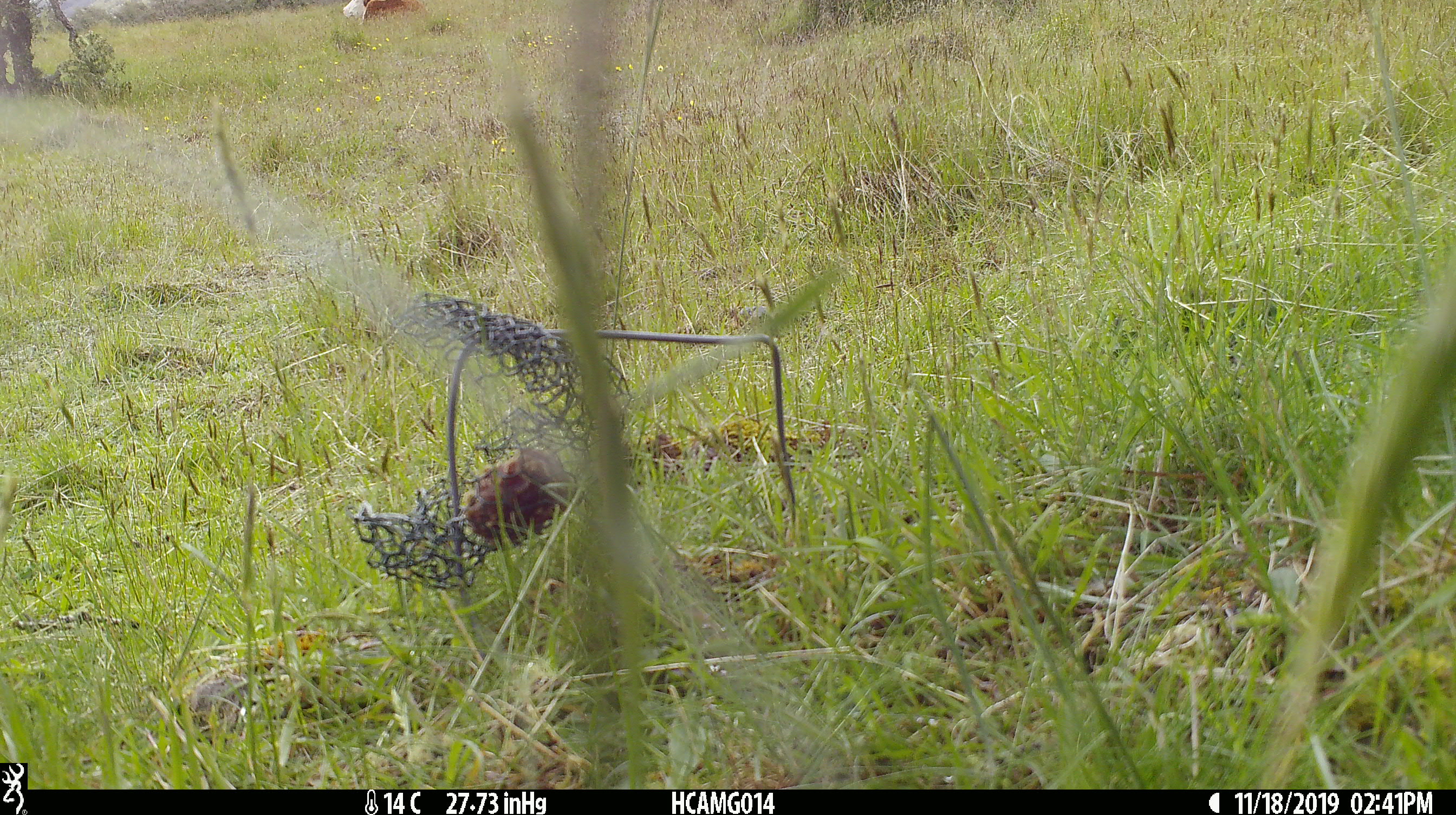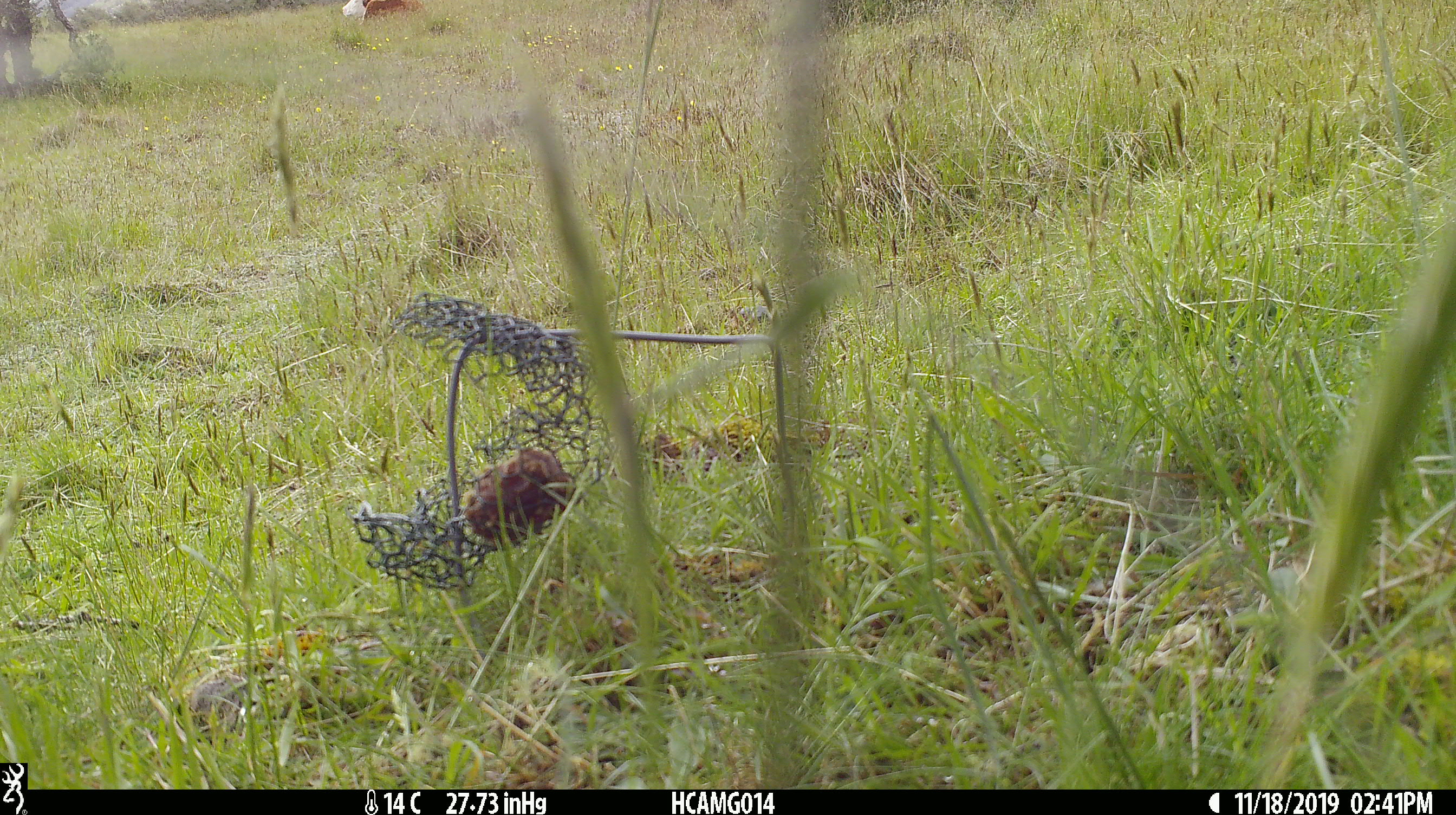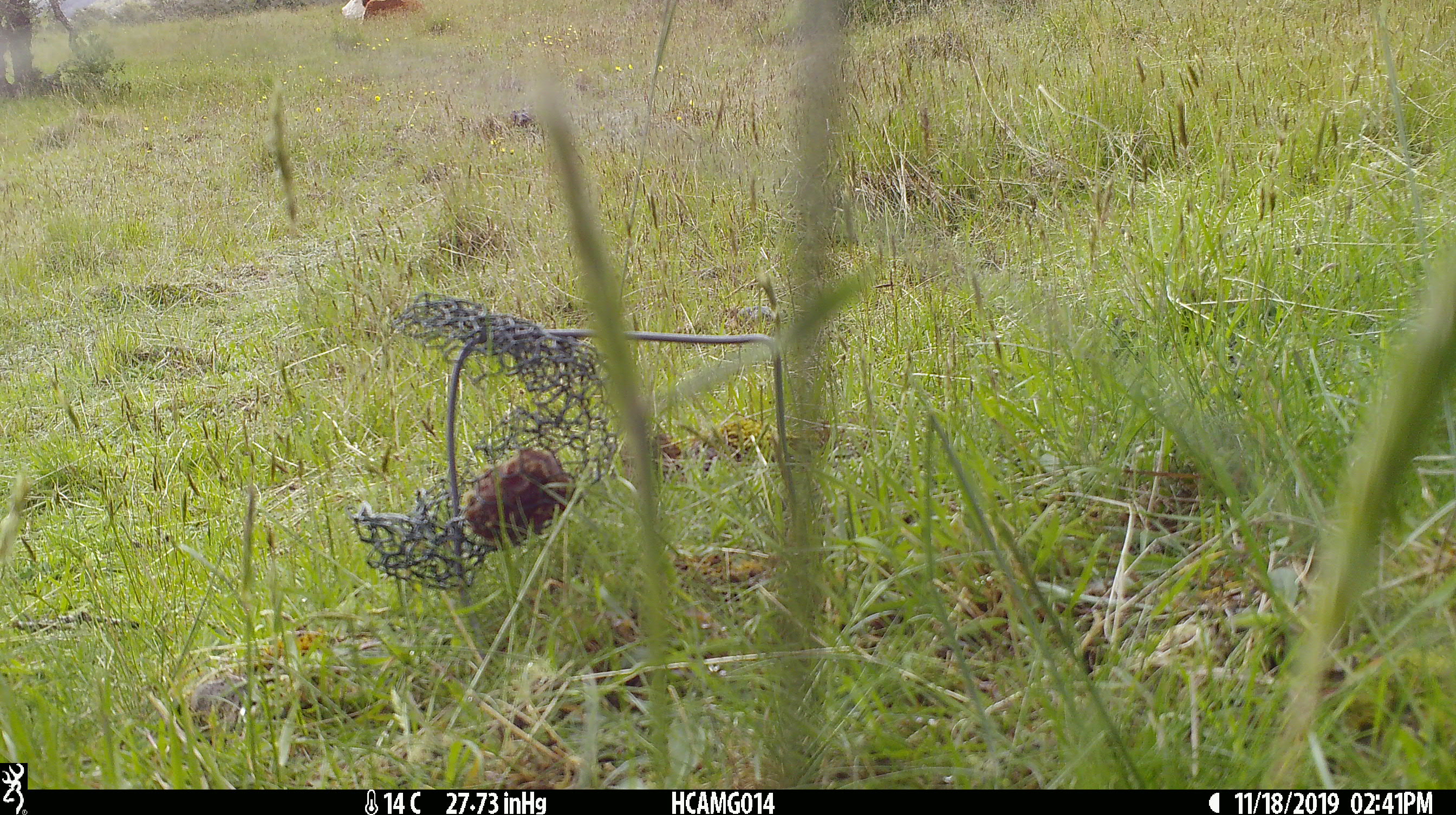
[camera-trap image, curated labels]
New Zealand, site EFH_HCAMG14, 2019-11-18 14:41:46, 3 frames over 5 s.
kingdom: Animalia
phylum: Chordata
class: Mammalia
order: Artiodactyla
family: Bovidae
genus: Bos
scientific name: Bos taurus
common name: domestic cow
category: cow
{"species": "cow (domestic cow) (Bos taurus)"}